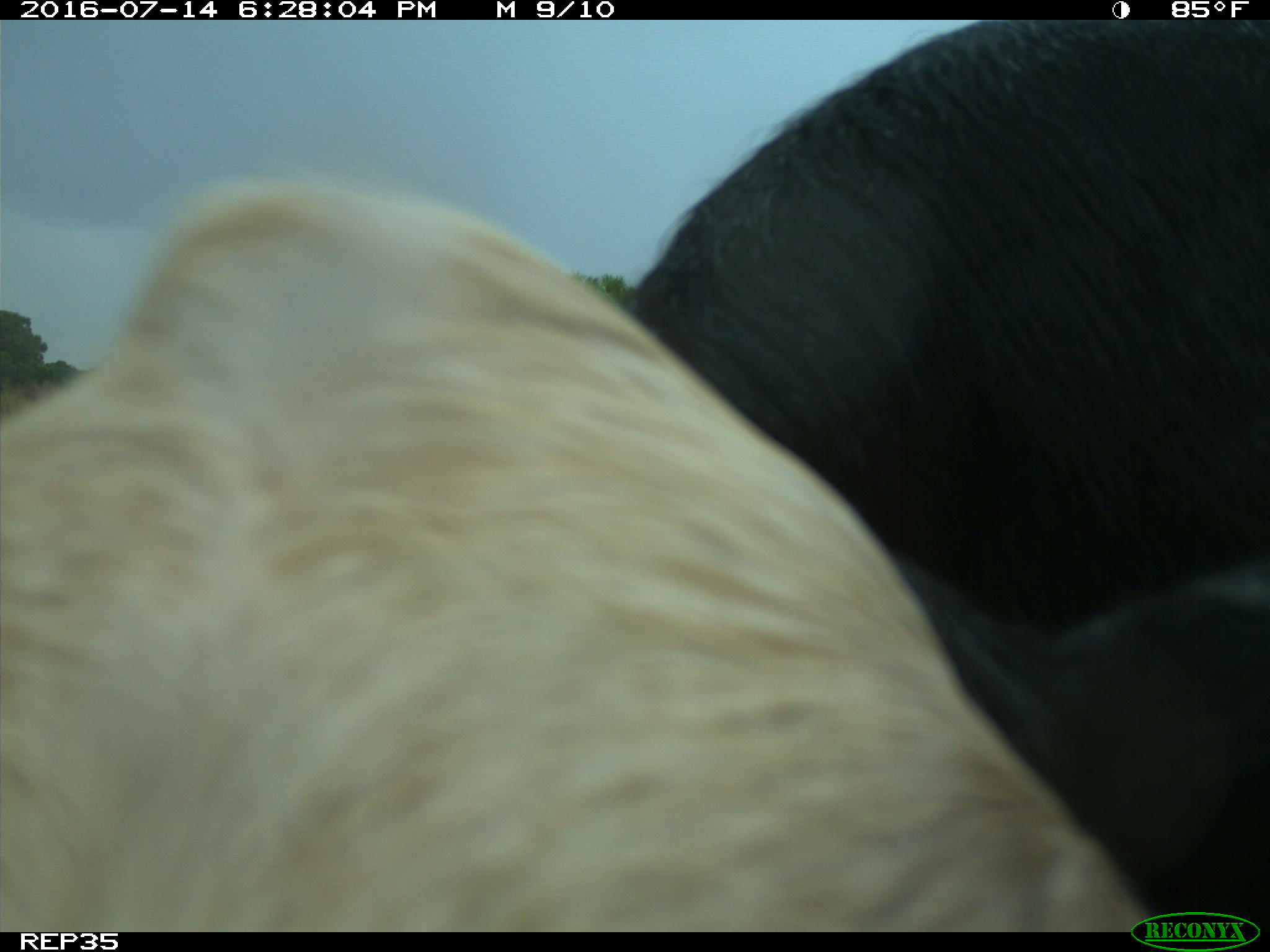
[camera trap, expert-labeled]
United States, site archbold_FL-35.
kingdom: Animalia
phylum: Chordata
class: Mammalia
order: Artiodactyla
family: Bovidae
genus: Bos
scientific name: Bos taurus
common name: domestic cow